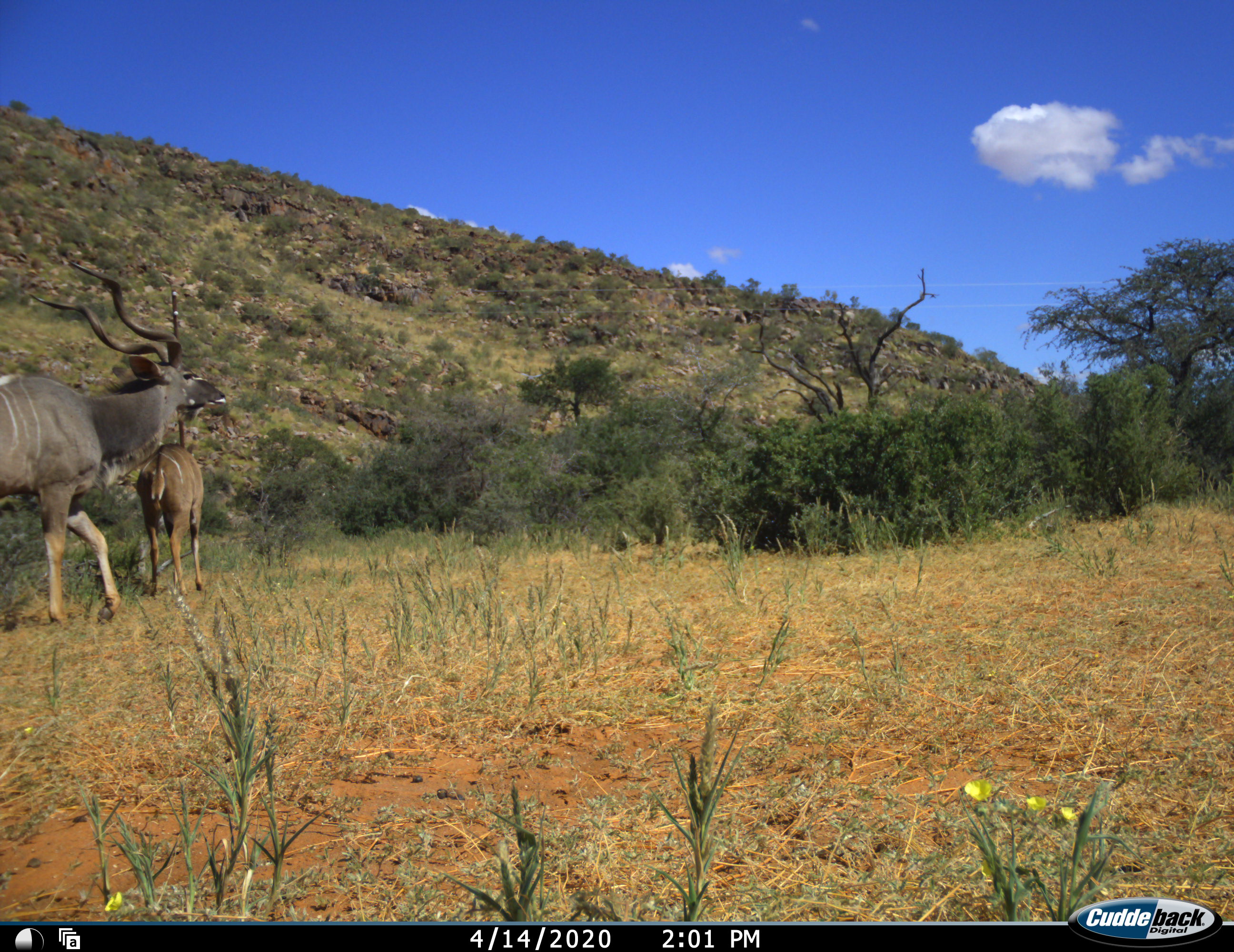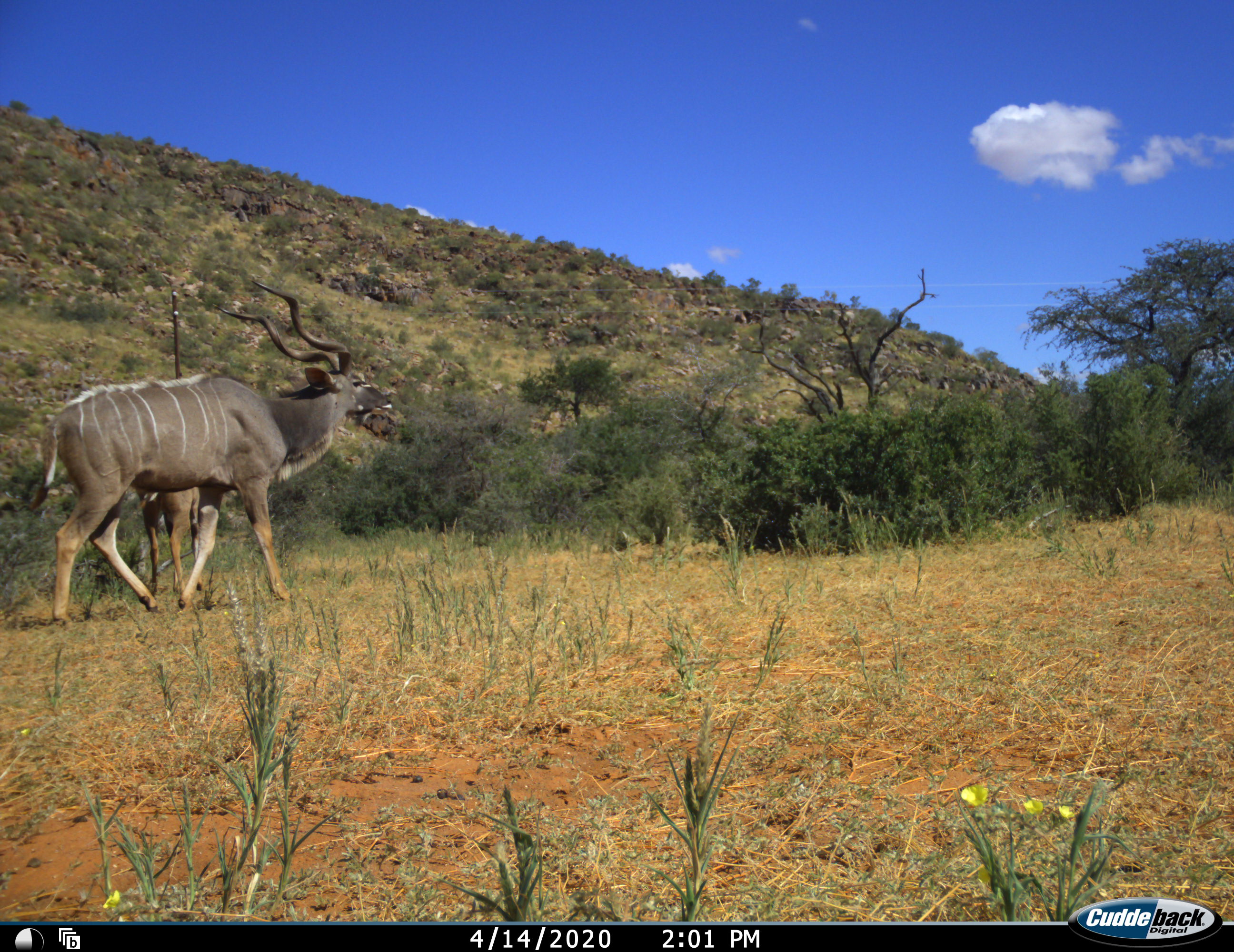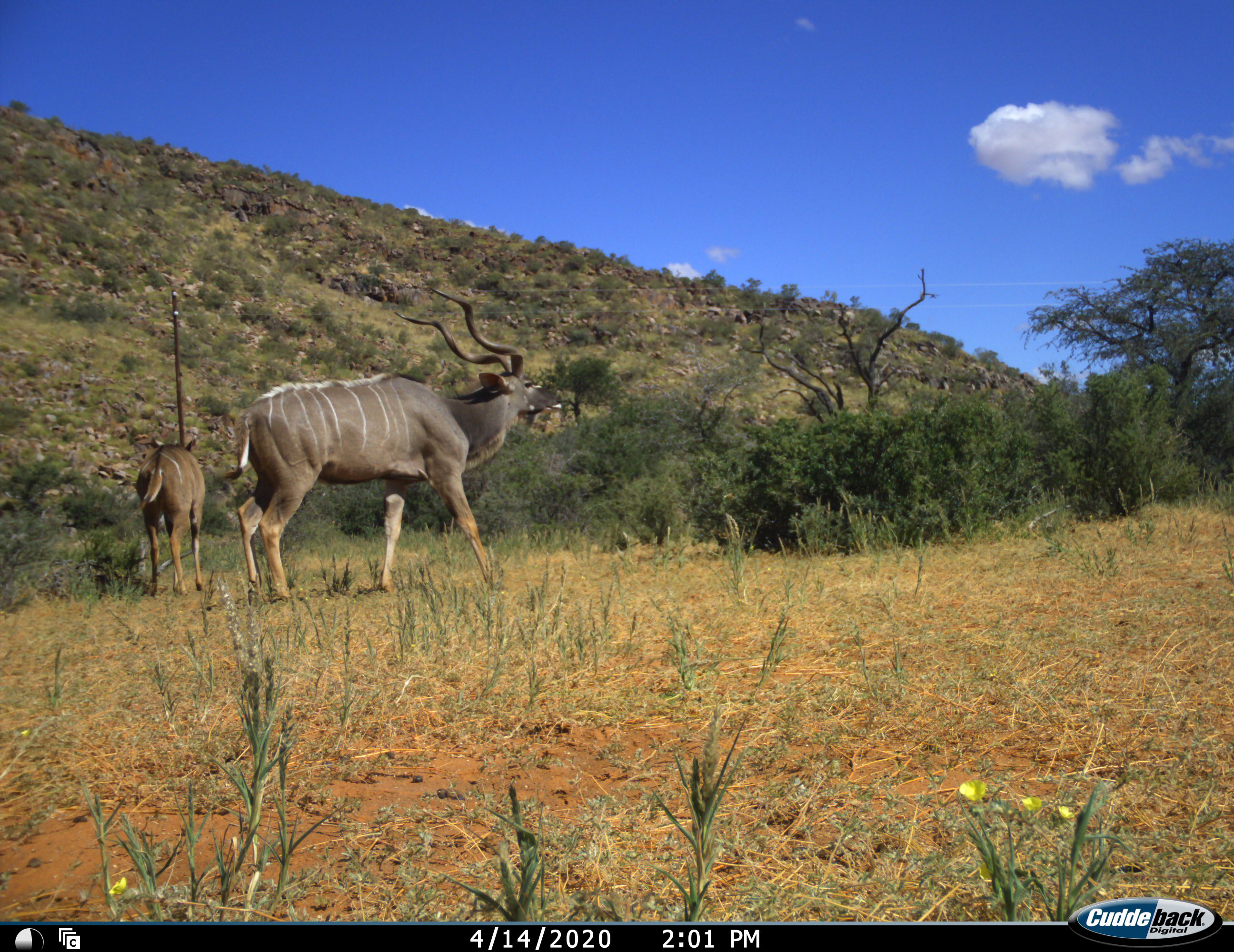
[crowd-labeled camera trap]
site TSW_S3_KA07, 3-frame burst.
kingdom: Animalia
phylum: Chordata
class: Mammalia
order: Artiodactyla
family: Bovidae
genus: Tragelaphus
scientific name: Tragelaphus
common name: kudu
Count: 2.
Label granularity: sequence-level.